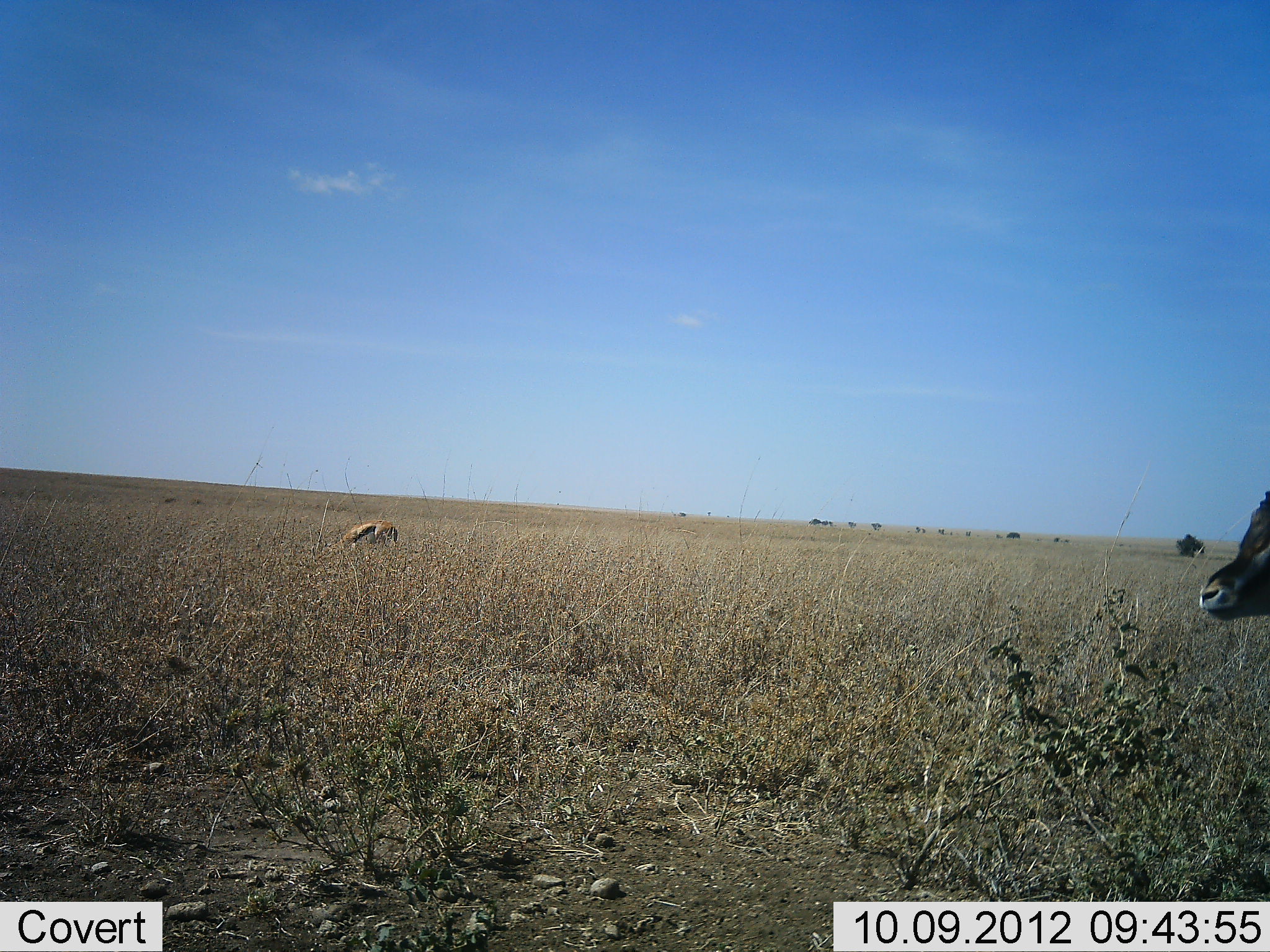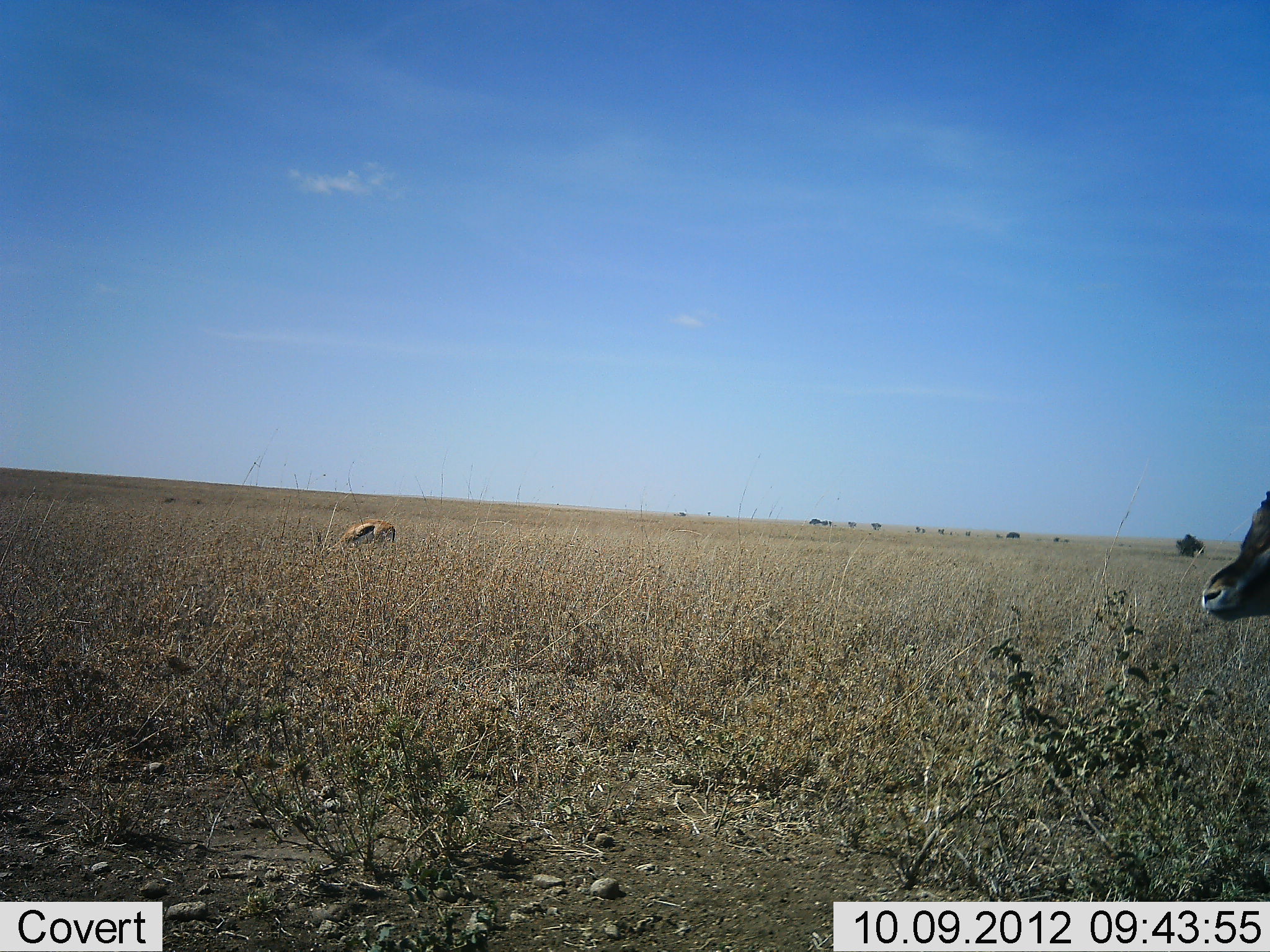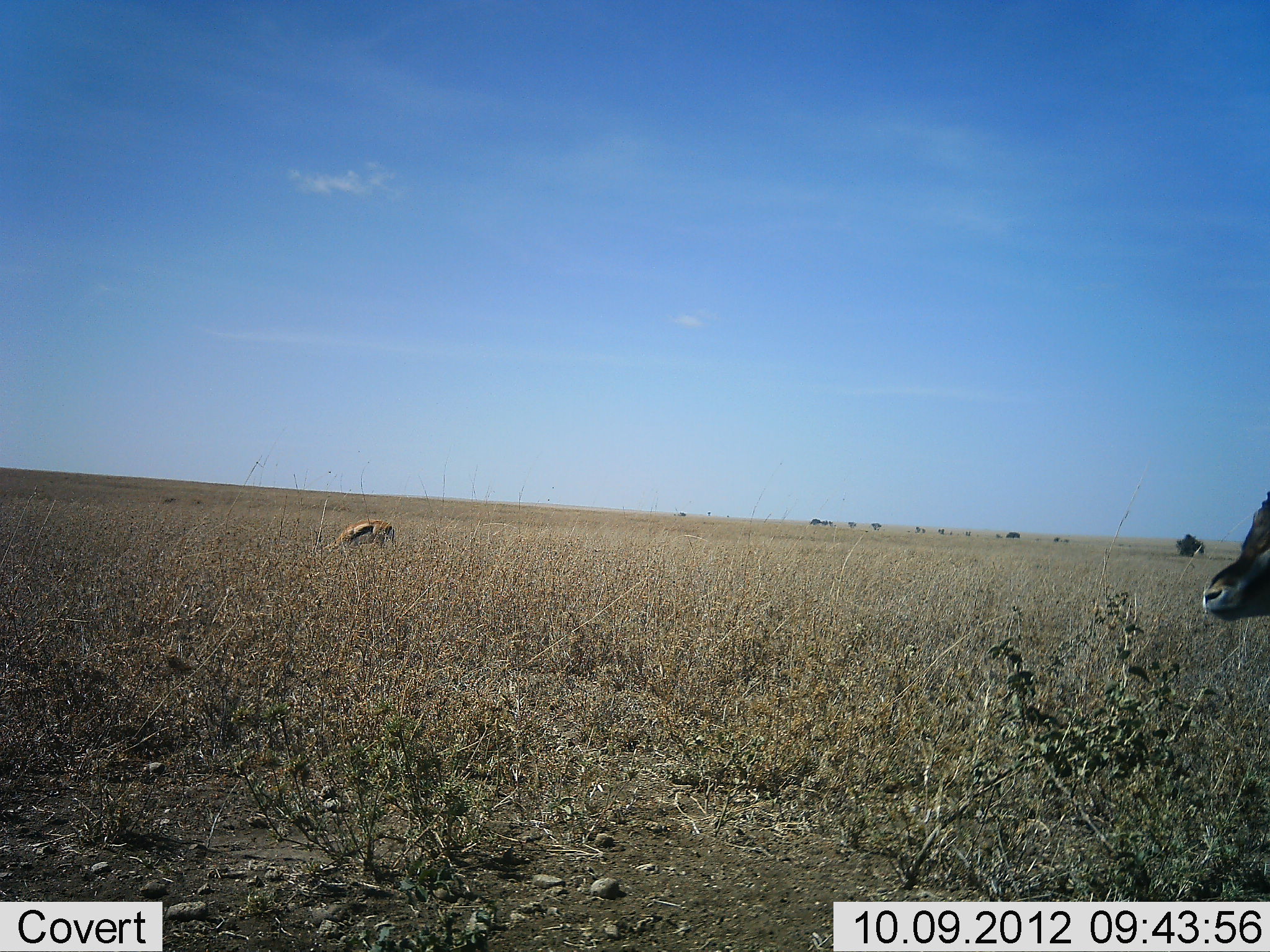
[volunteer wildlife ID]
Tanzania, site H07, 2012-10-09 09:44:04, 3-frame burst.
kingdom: Animalia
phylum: Chordata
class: Mammalia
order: Artiodactyla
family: Bovidae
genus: Eudorcas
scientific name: Eudorcas thomsonii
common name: thomson's gazelle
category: gazellethomsons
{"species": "gazellethomsons (thomson's gazelle) (Eudorcas thomsonii)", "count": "2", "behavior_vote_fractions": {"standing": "100%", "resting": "0%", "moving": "0%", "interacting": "0%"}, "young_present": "0%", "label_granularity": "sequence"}